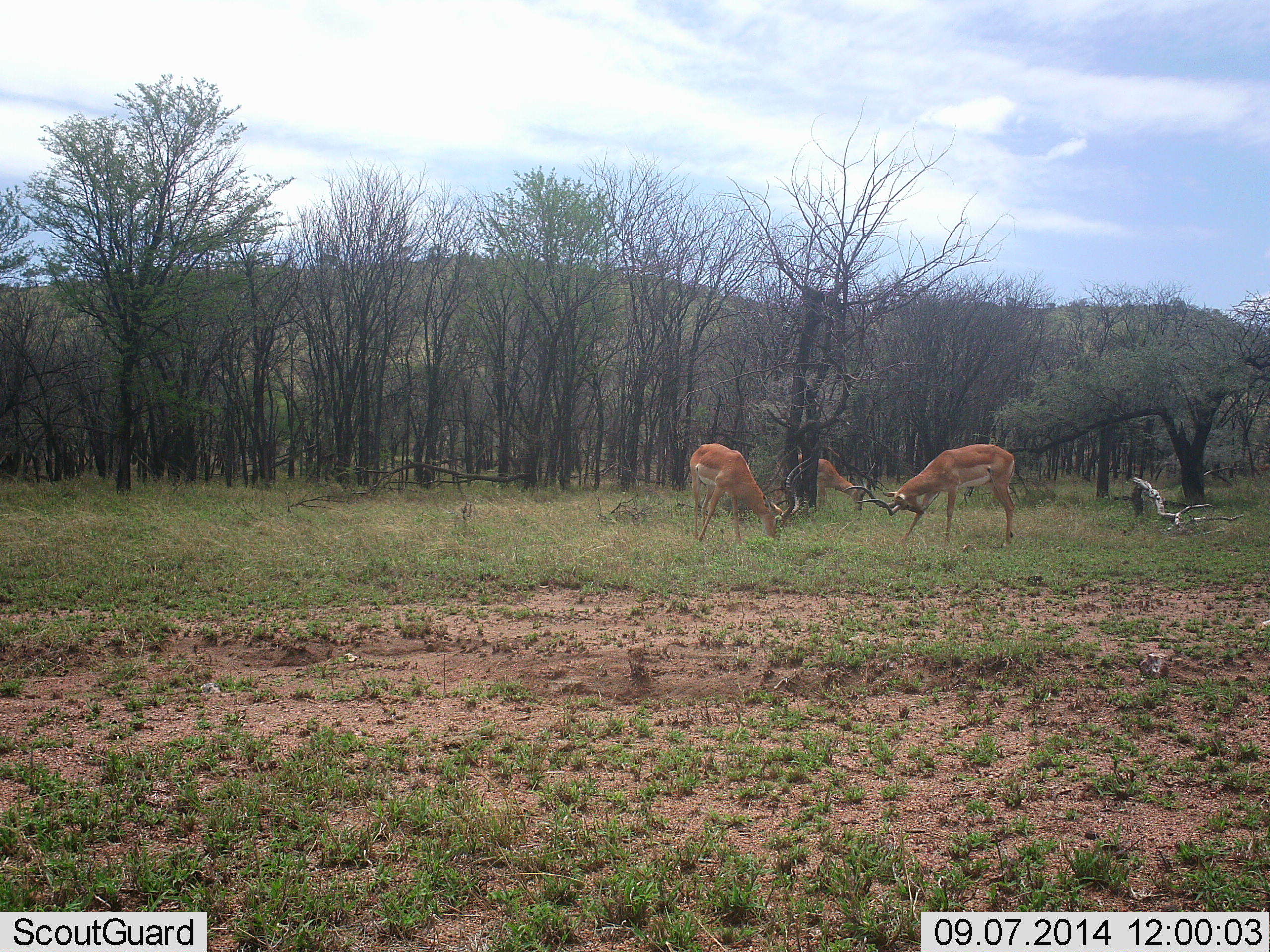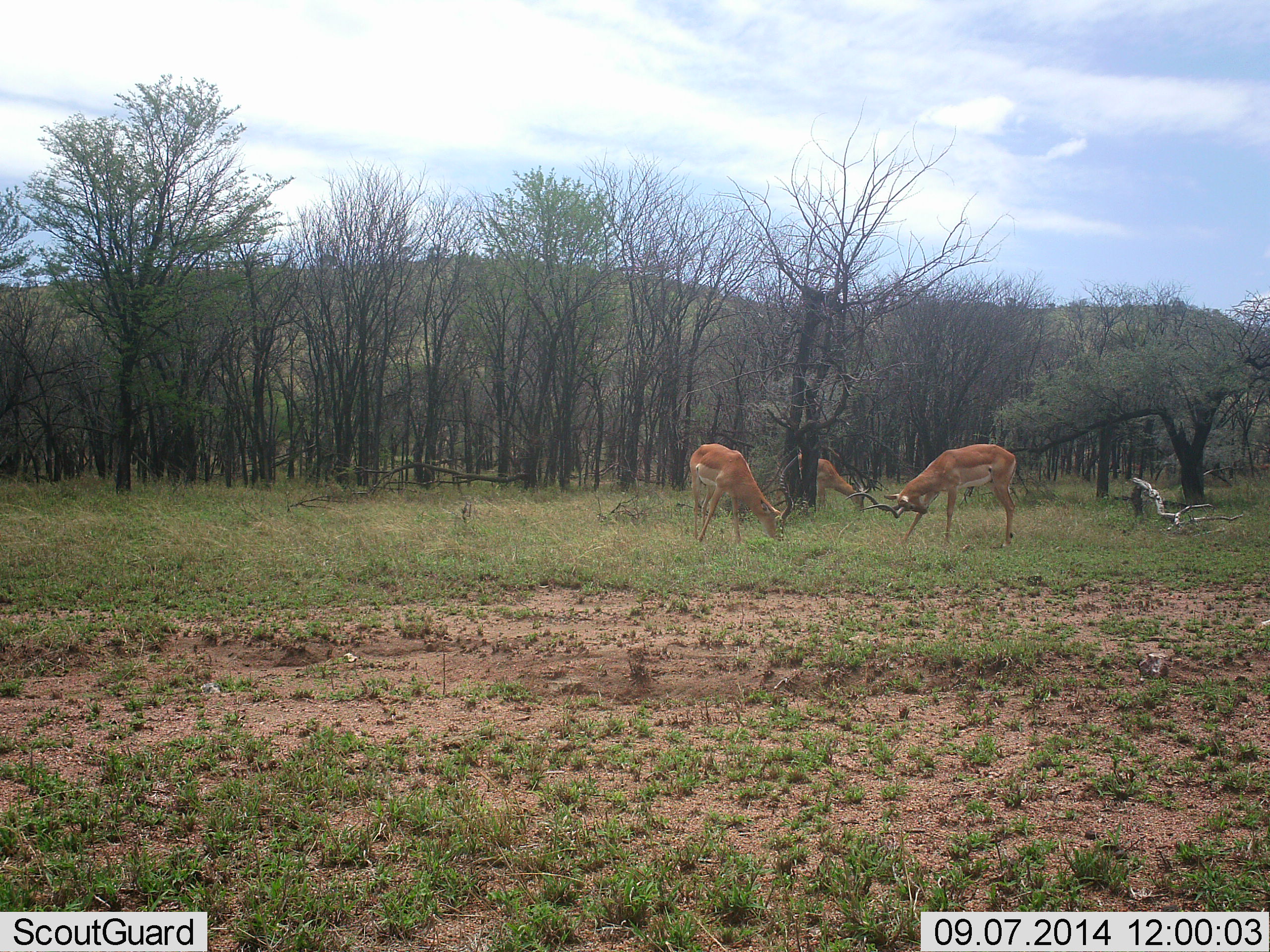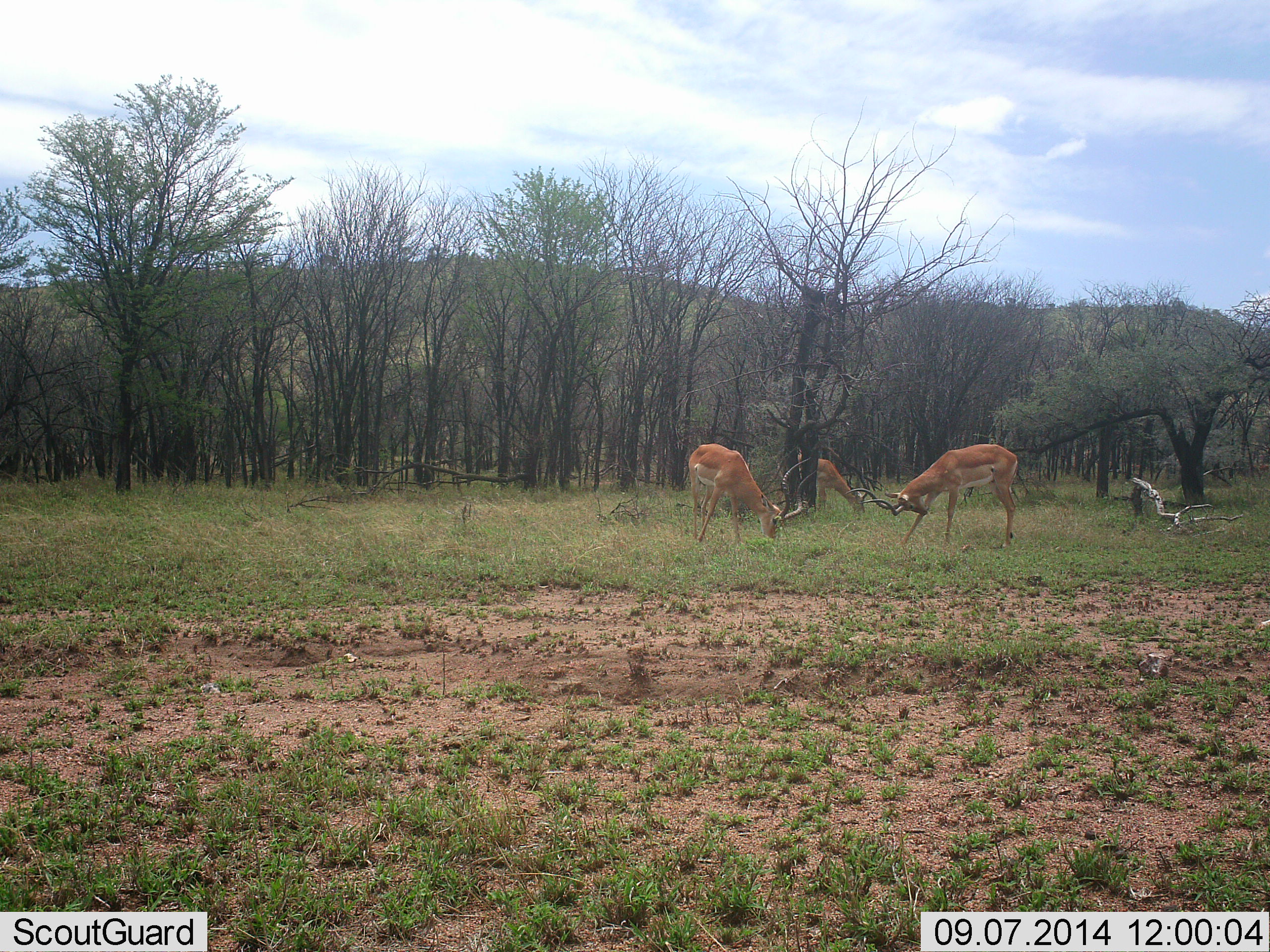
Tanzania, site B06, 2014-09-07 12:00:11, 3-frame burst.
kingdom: Animalia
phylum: Chordata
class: Mammalia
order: Artiodactyla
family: Bovidae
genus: Aepyceros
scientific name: Aepyceros melampus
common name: impala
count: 3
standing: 30%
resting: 0%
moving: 0%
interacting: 20%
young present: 0%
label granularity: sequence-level